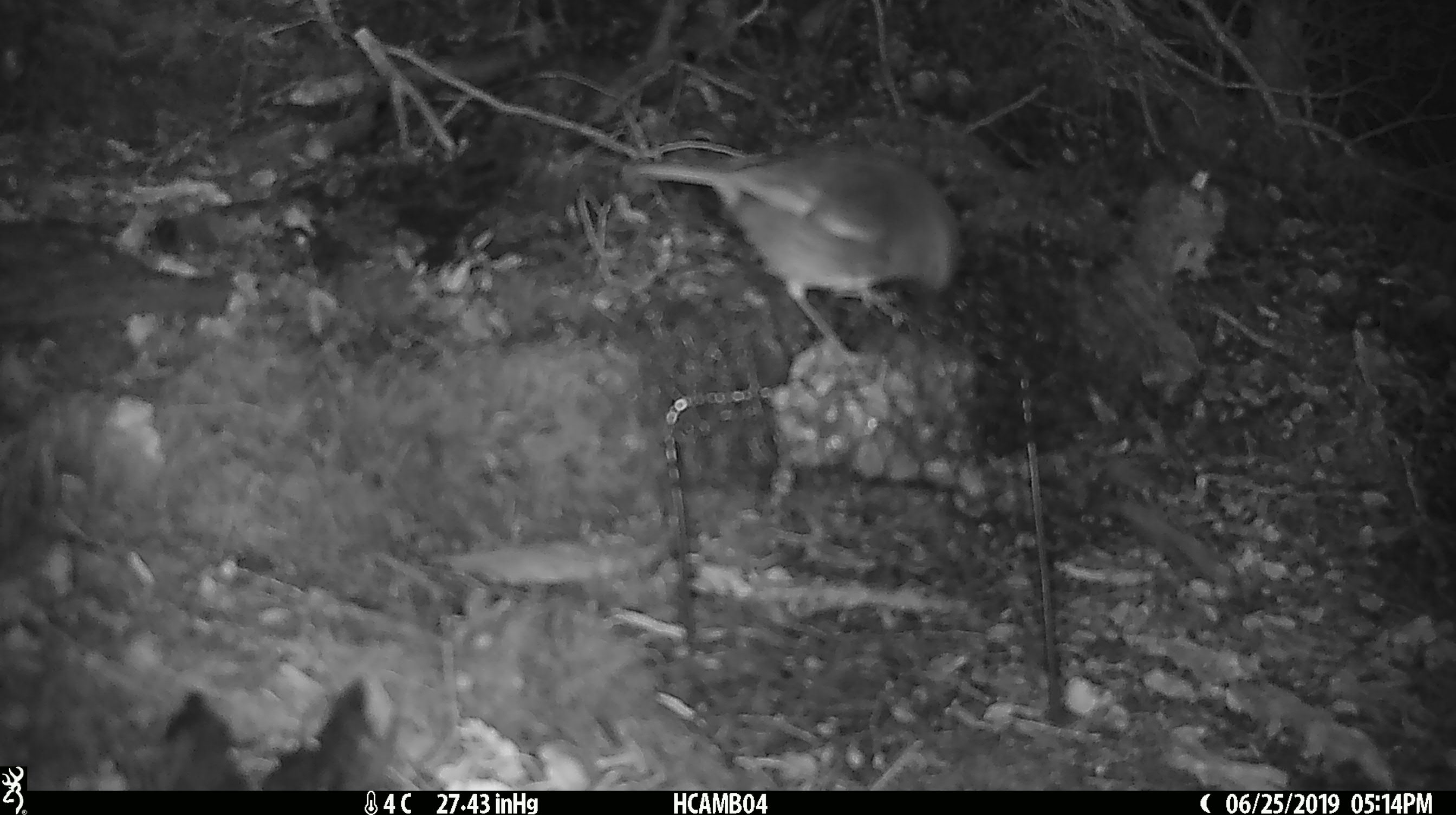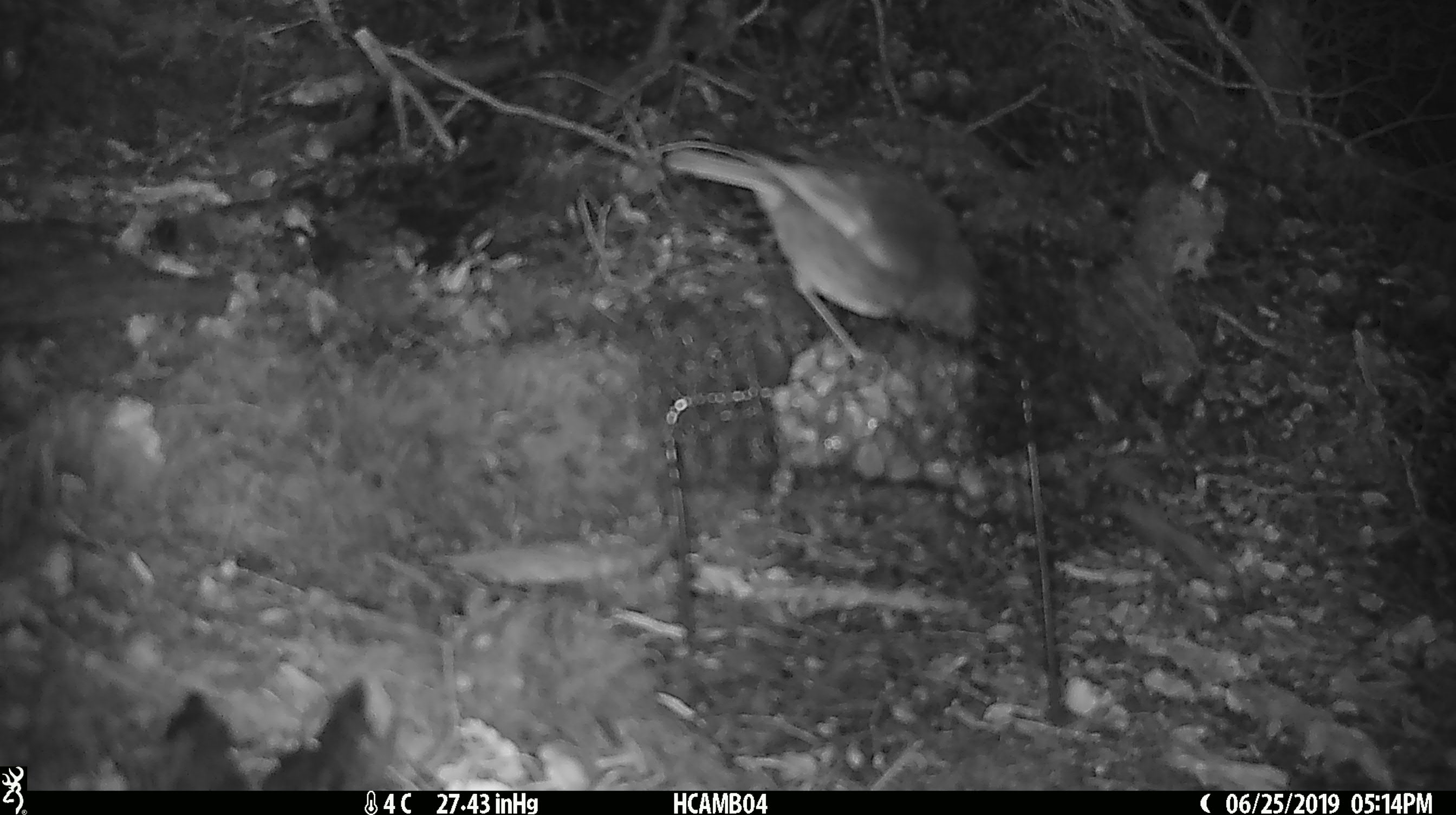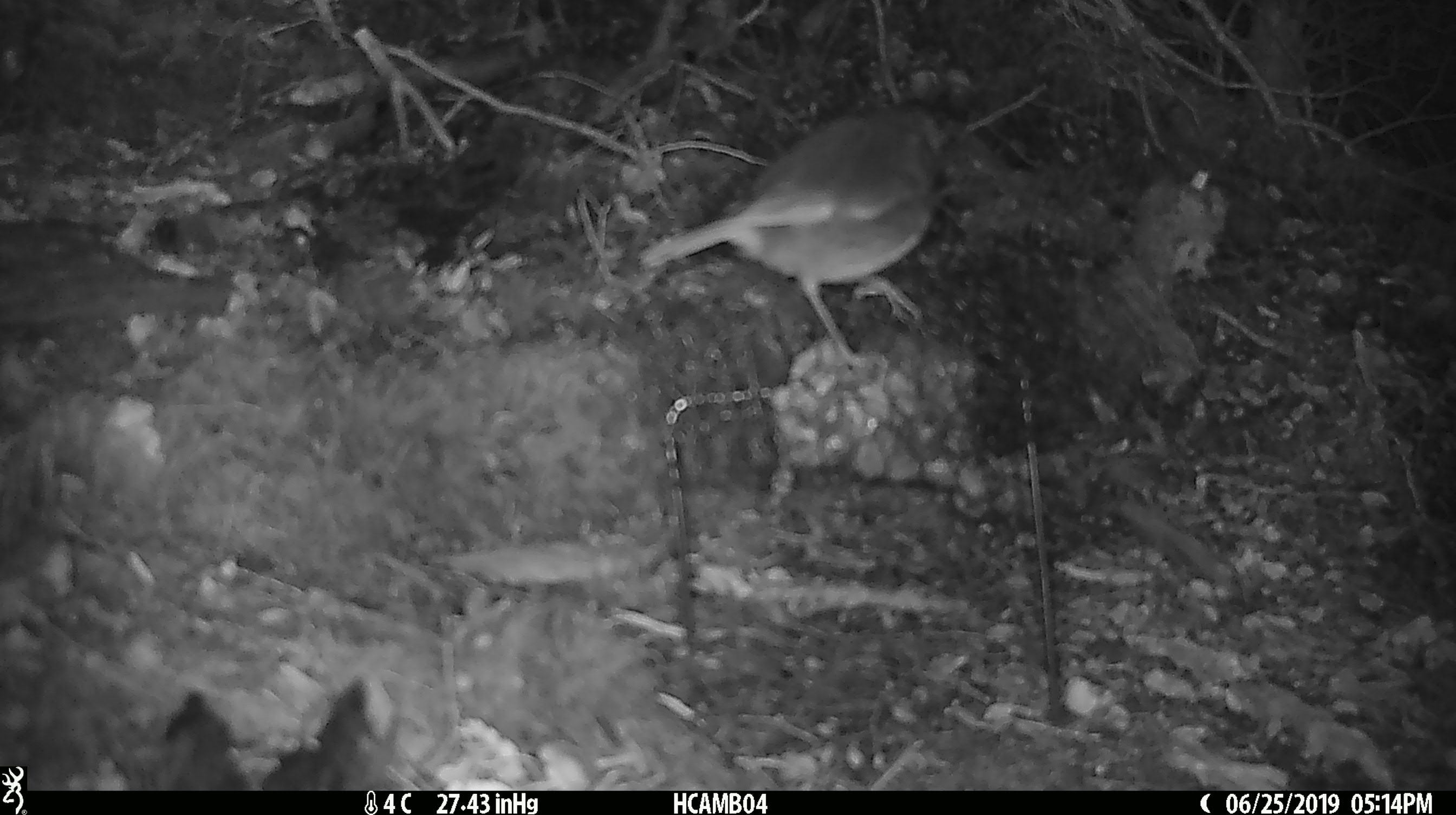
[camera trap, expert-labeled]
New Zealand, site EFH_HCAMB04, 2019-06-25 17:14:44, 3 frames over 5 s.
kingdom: Animalia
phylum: Chordata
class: Aves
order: Passeriformes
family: Petroicidae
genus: Petroica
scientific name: Petroica australis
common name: new zealand robin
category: robin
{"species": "robin (new zealand robin) (Petroica australis)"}